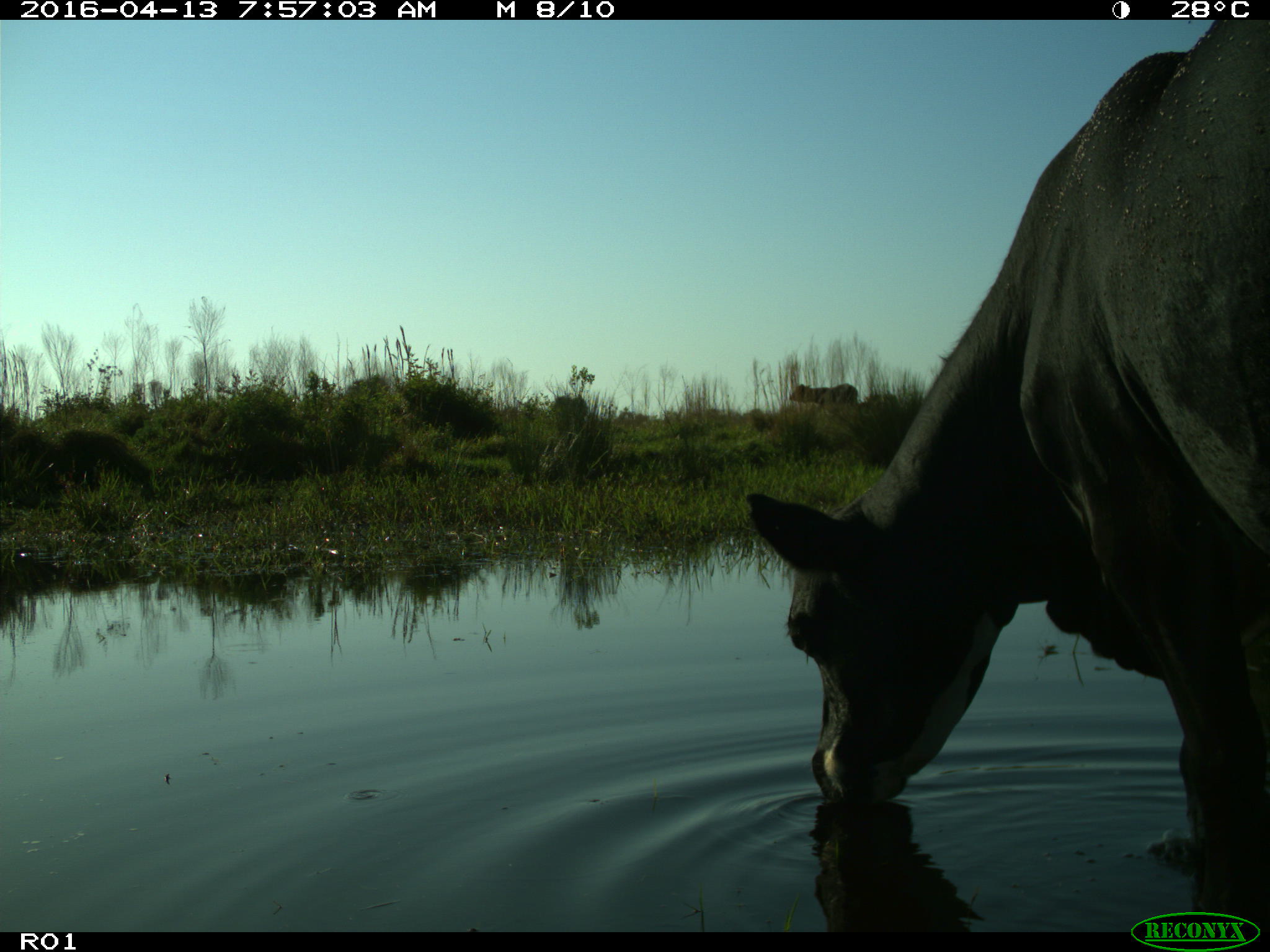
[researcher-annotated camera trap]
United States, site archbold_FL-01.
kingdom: Animalia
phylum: Chordata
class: Mammalia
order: Artiodactyla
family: Bovidae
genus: Bos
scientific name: Bos taurus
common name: domestic cow